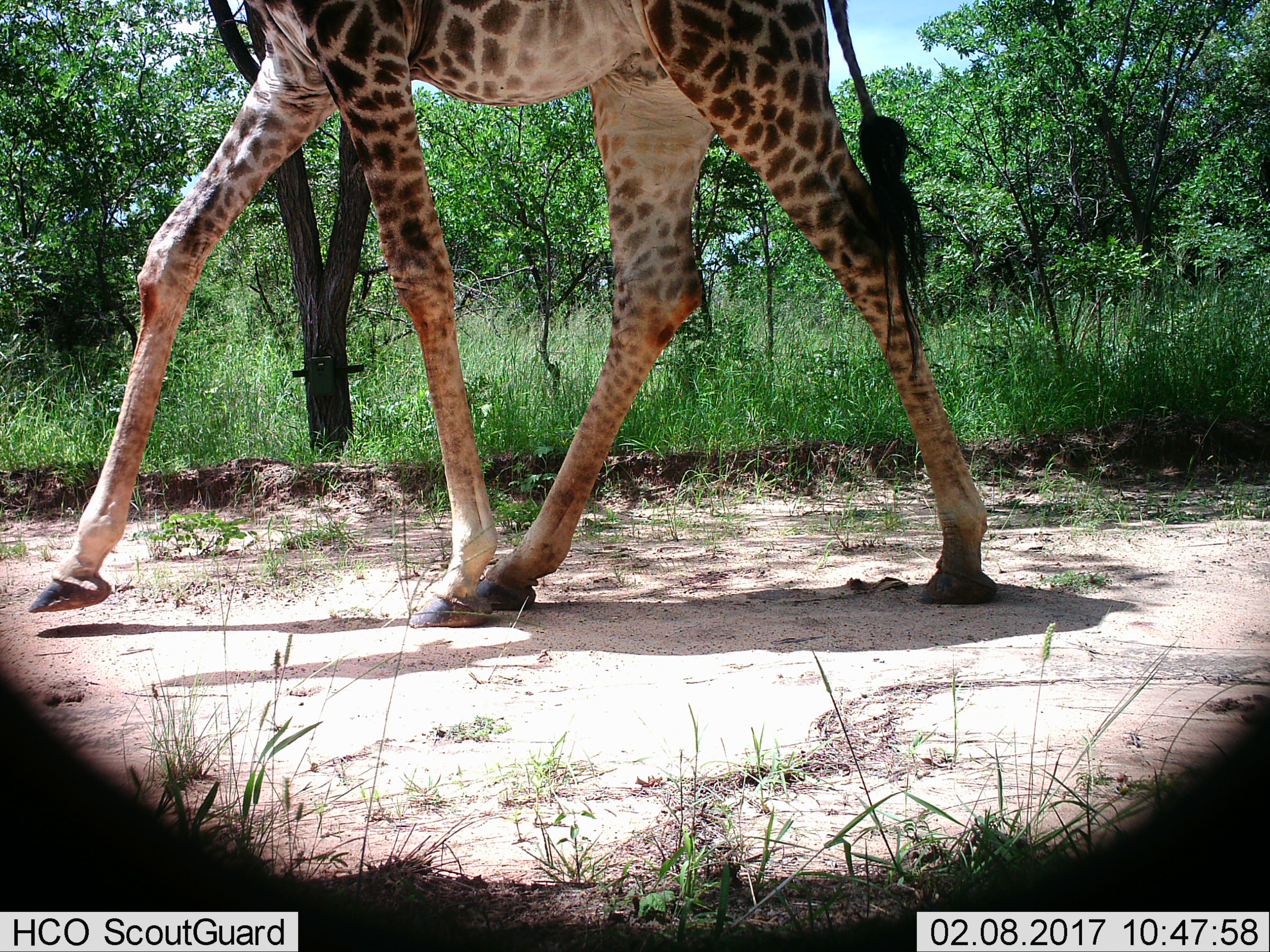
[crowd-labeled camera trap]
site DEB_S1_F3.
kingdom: Animalia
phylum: Chordata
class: Mammalia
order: Artiodactyla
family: Giraffidae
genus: Giraffa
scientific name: Giraffa camelopardalis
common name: giraffe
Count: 1.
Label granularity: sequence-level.